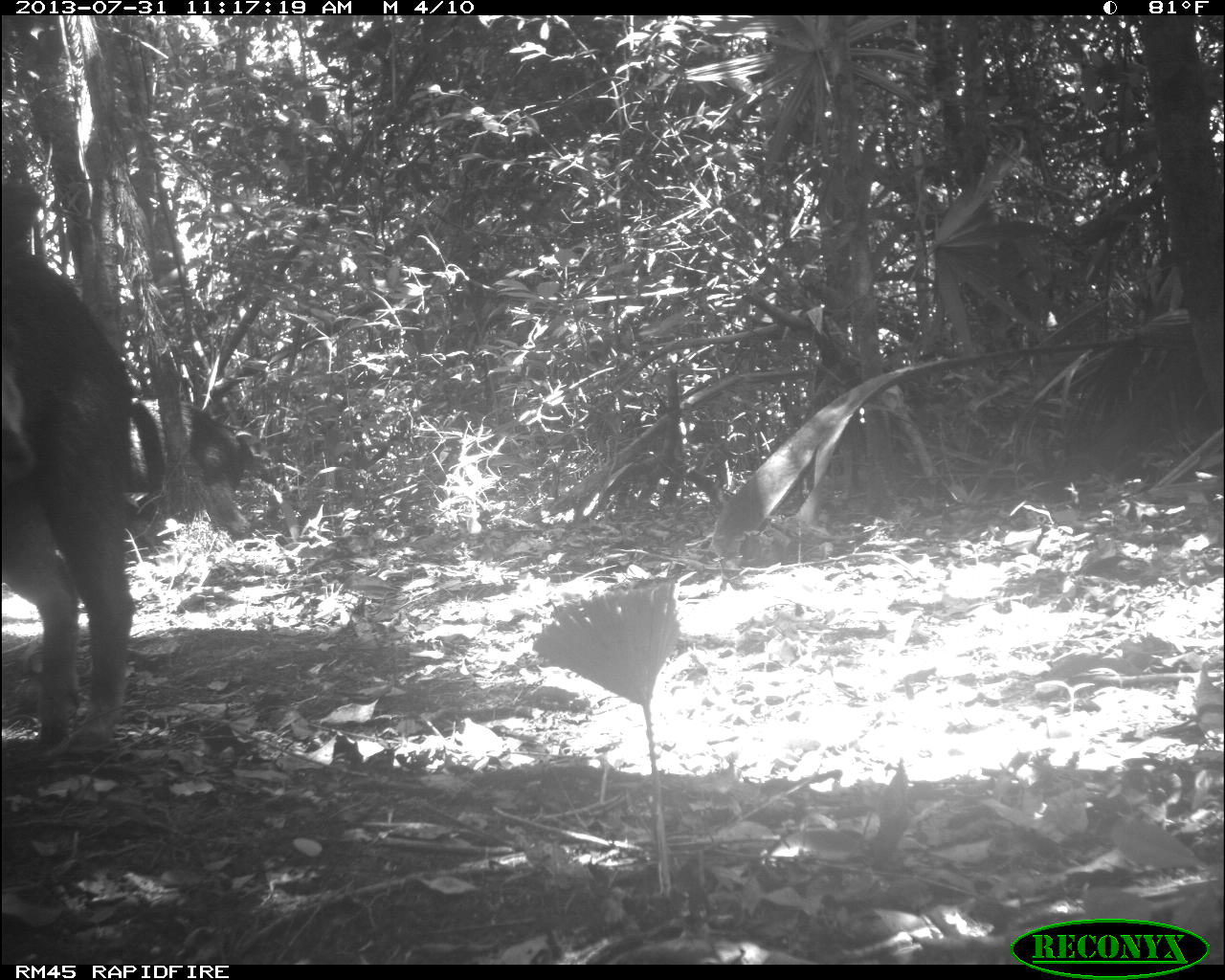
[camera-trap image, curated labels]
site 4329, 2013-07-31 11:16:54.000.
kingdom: Animalia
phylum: Chordata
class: Mammalia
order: Artiodactyla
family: Tayassuidae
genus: Tayassu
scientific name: Tayassu pecari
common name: white-lipped peccary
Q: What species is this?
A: Tayassu pecari (white-lipped peccary).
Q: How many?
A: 4.